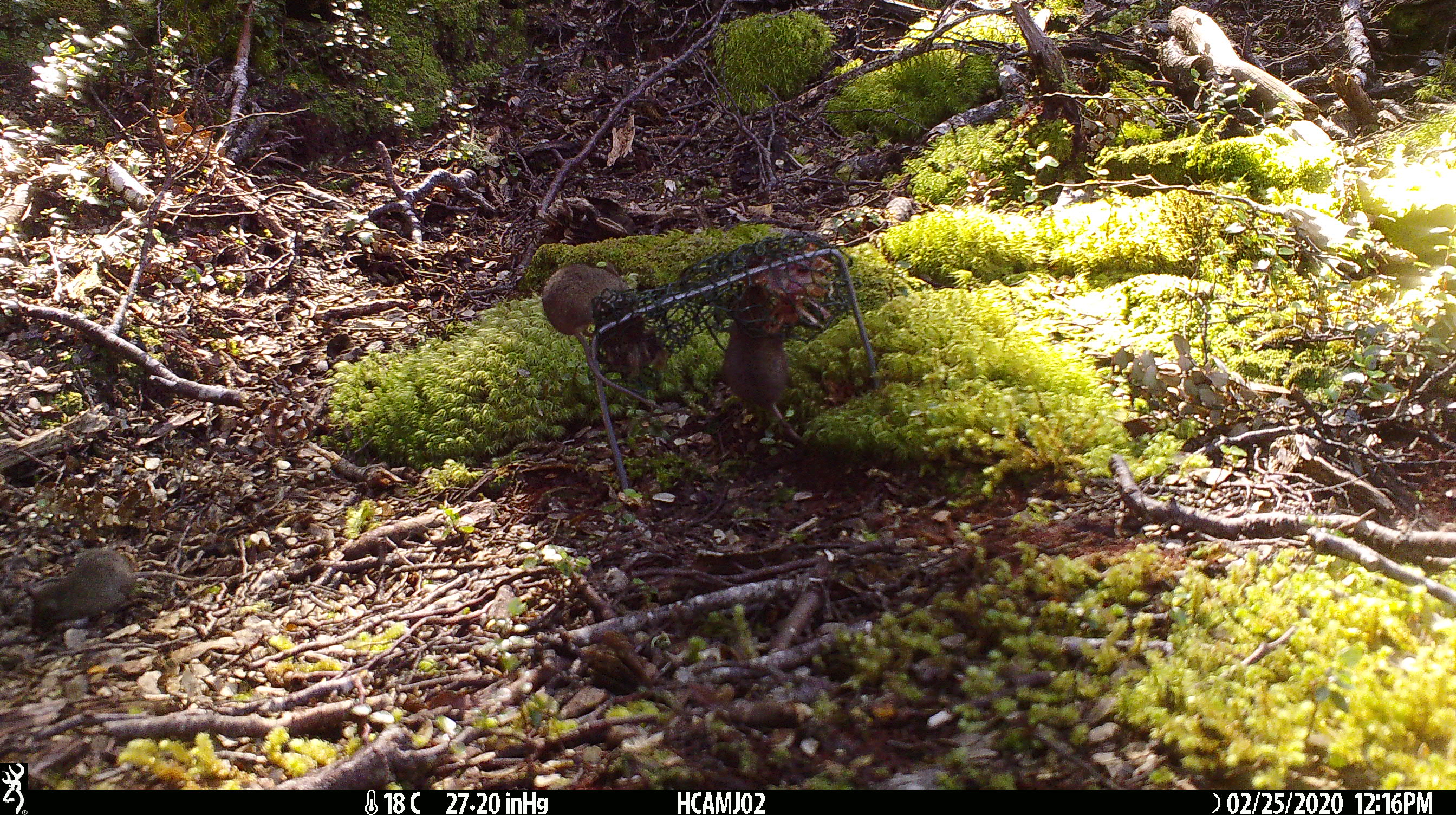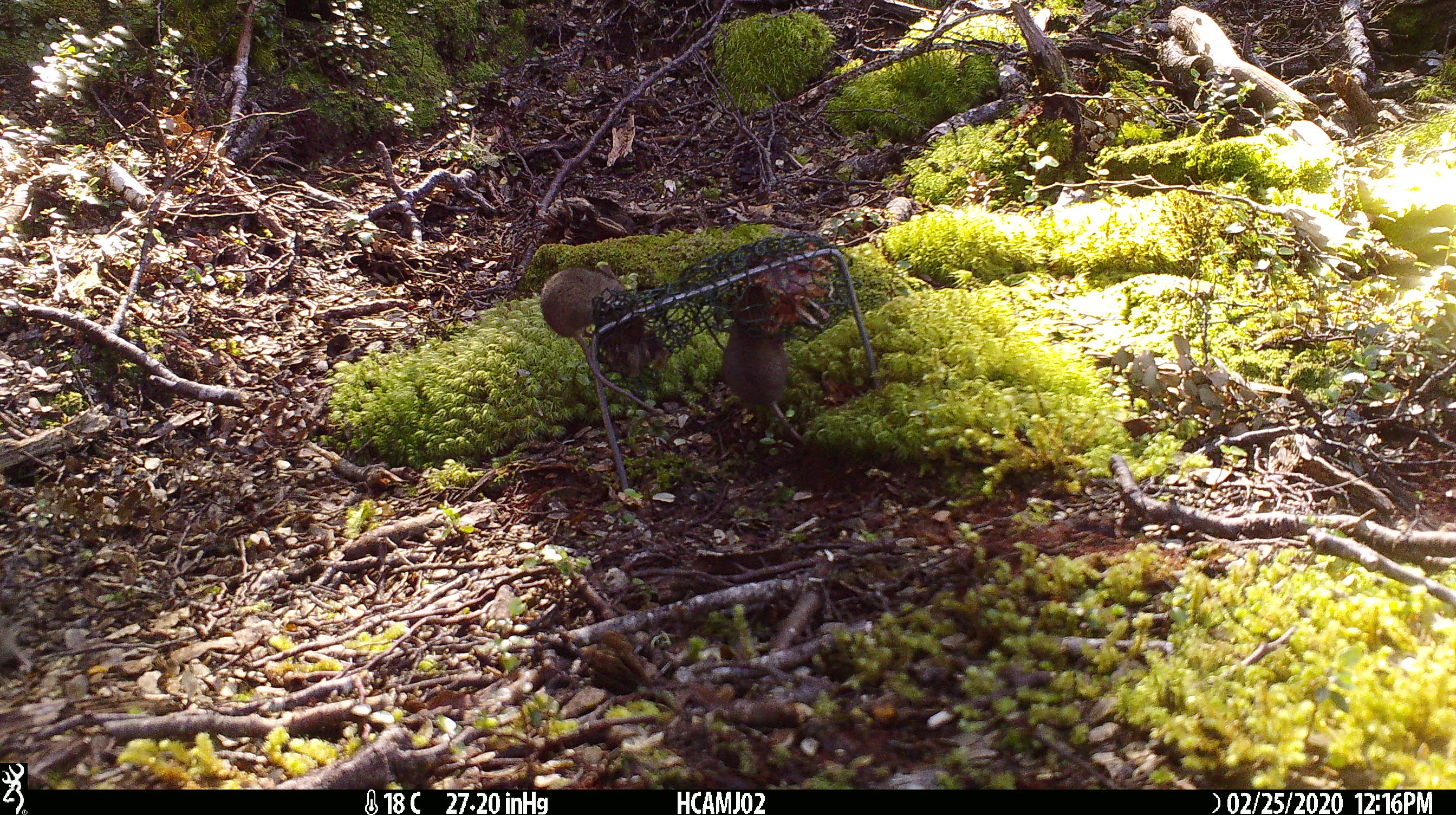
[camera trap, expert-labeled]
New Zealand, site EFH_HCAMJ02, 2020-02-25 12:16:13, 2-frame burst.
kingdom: Animalia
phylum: Chordata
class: Mammalia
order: Rodentia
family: Muridae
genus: Mus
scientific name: Mus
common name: mouse